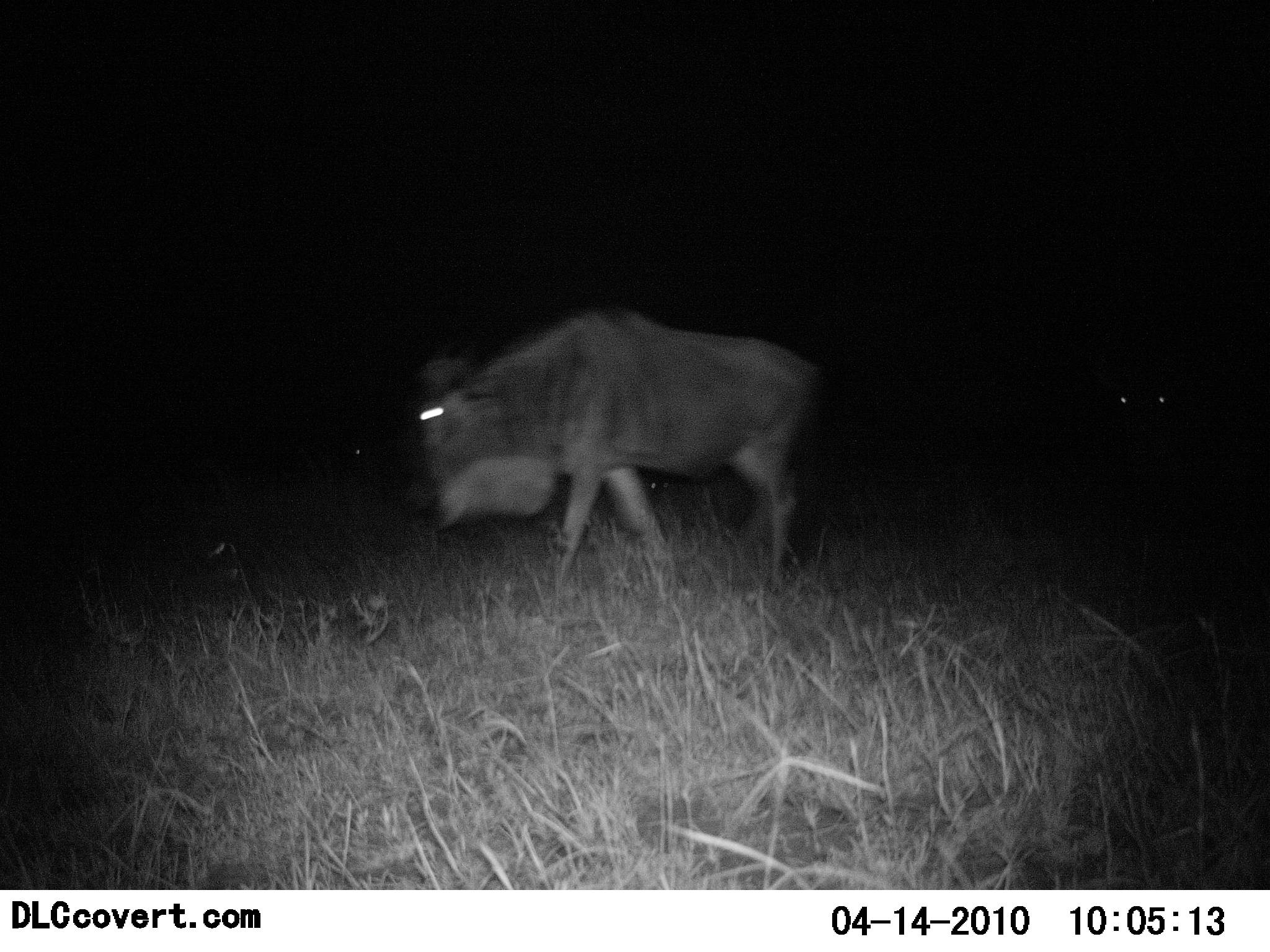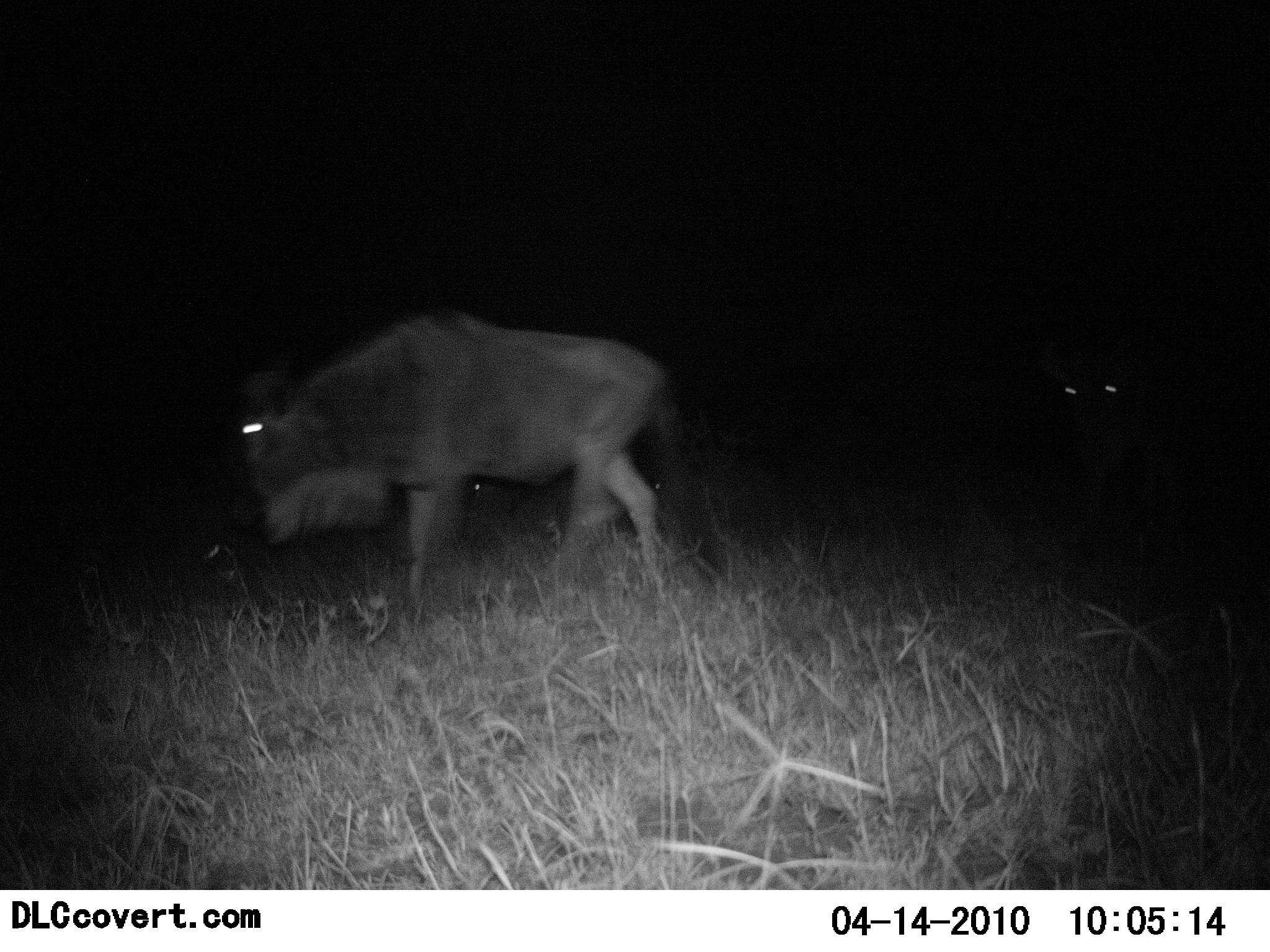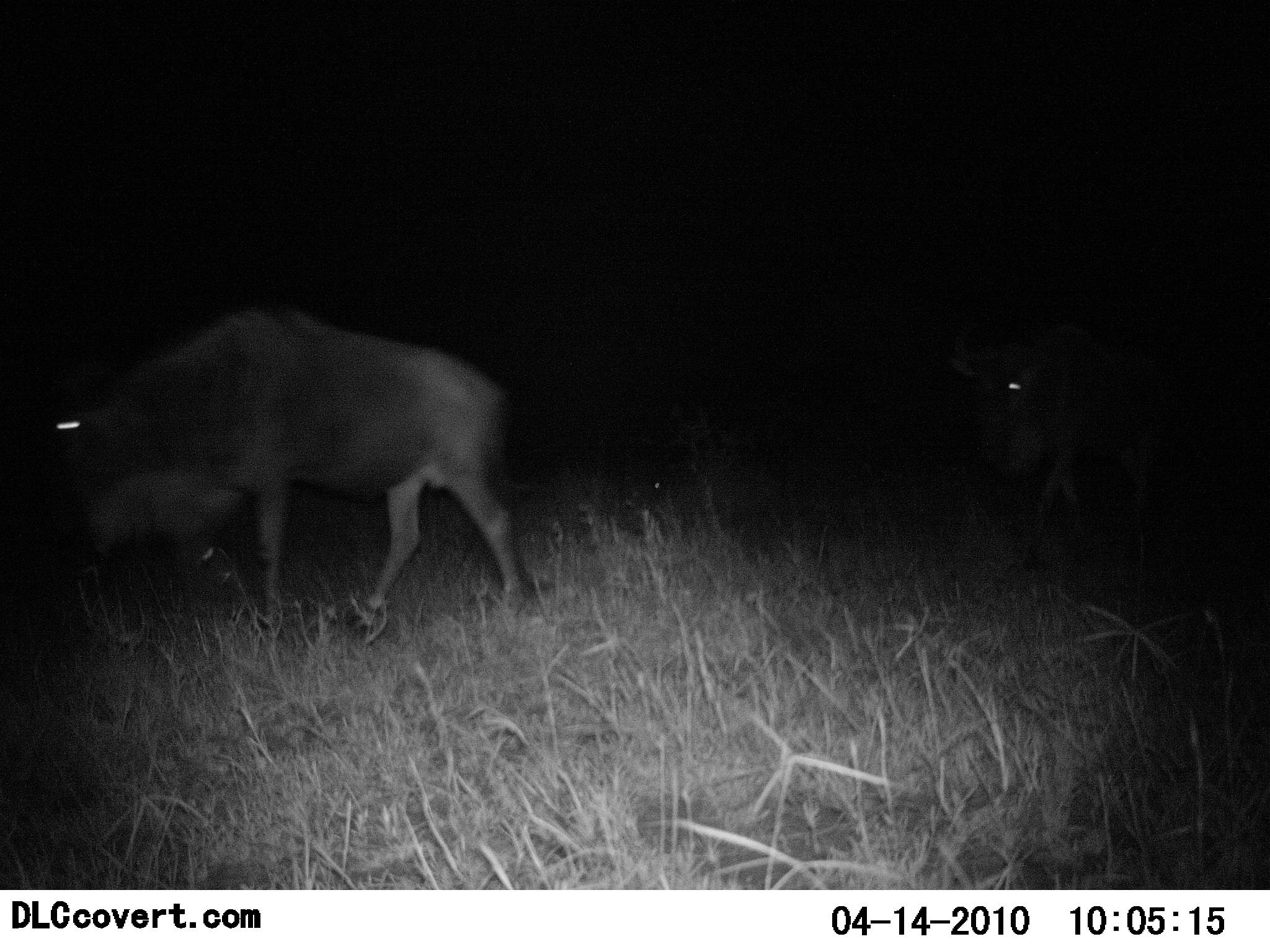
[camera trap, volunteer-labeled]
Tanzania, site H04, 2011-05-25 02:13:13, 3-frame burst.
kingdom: Animalia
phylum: Chordata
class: Mammalia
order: Artiodactyla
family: Bovidae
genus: Connochaetes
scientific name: Connochaetes taurinus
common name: blue wildebeest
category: wildebeest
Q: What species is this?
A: Wildebeest (blue wildebeest) (Connochaetes taurinus).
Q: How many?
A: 2.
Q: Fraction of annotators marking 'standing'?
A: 8%.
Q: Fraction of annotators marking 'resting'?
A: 0%.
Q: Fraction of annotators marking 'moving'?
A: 92%.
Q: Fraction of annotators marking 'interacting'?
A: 0%.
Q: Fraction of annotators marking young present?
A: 0%.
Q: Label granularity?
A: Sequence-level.